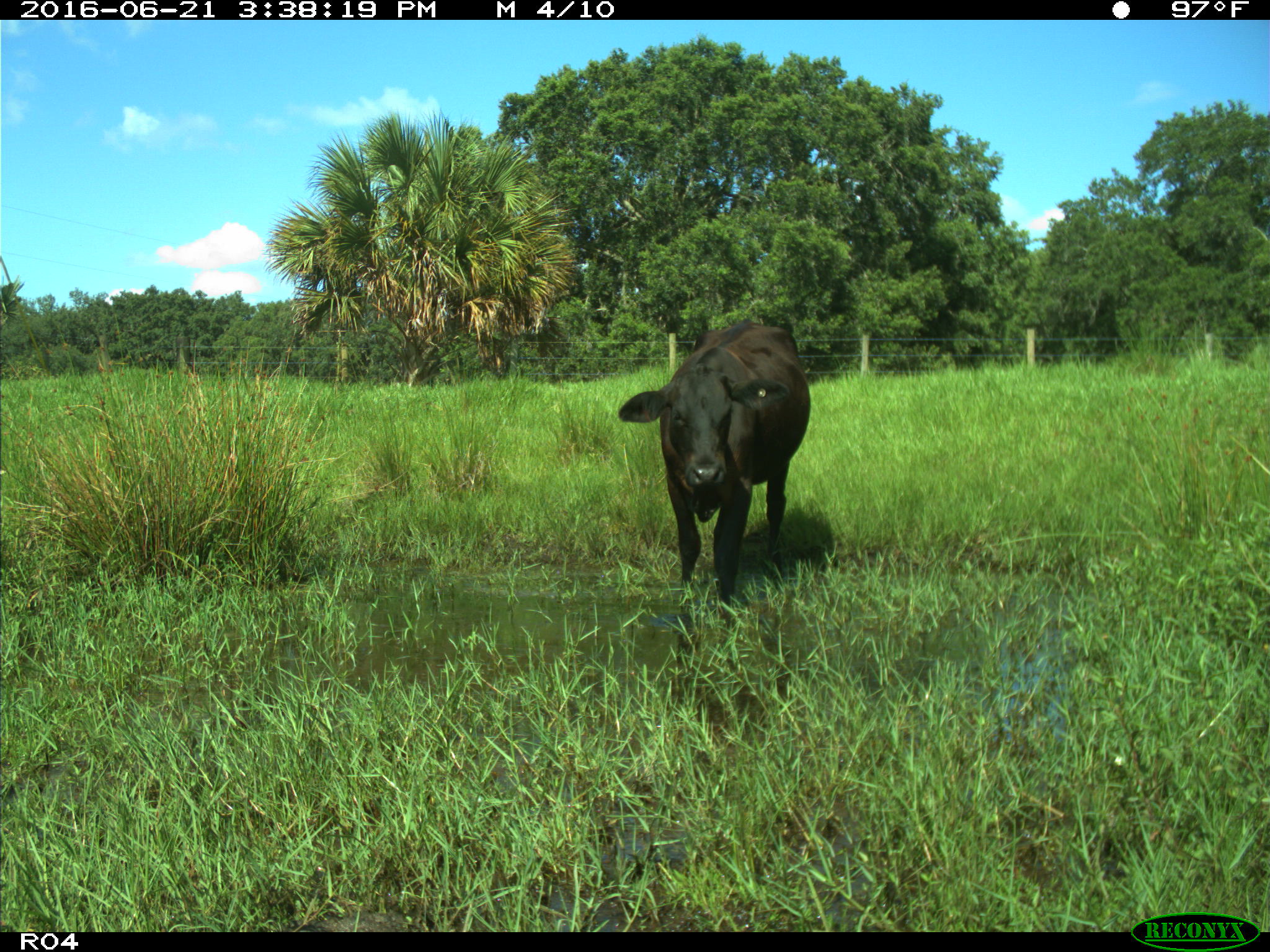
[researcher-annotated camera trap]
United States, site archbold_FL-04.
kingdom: Animalia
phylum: Chordata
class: Mammalia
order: Artiodactyla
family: Bovidae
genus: Bos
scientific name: Bos taurus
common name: domestic cow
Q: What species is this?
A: Bos taurus (domestic cow).